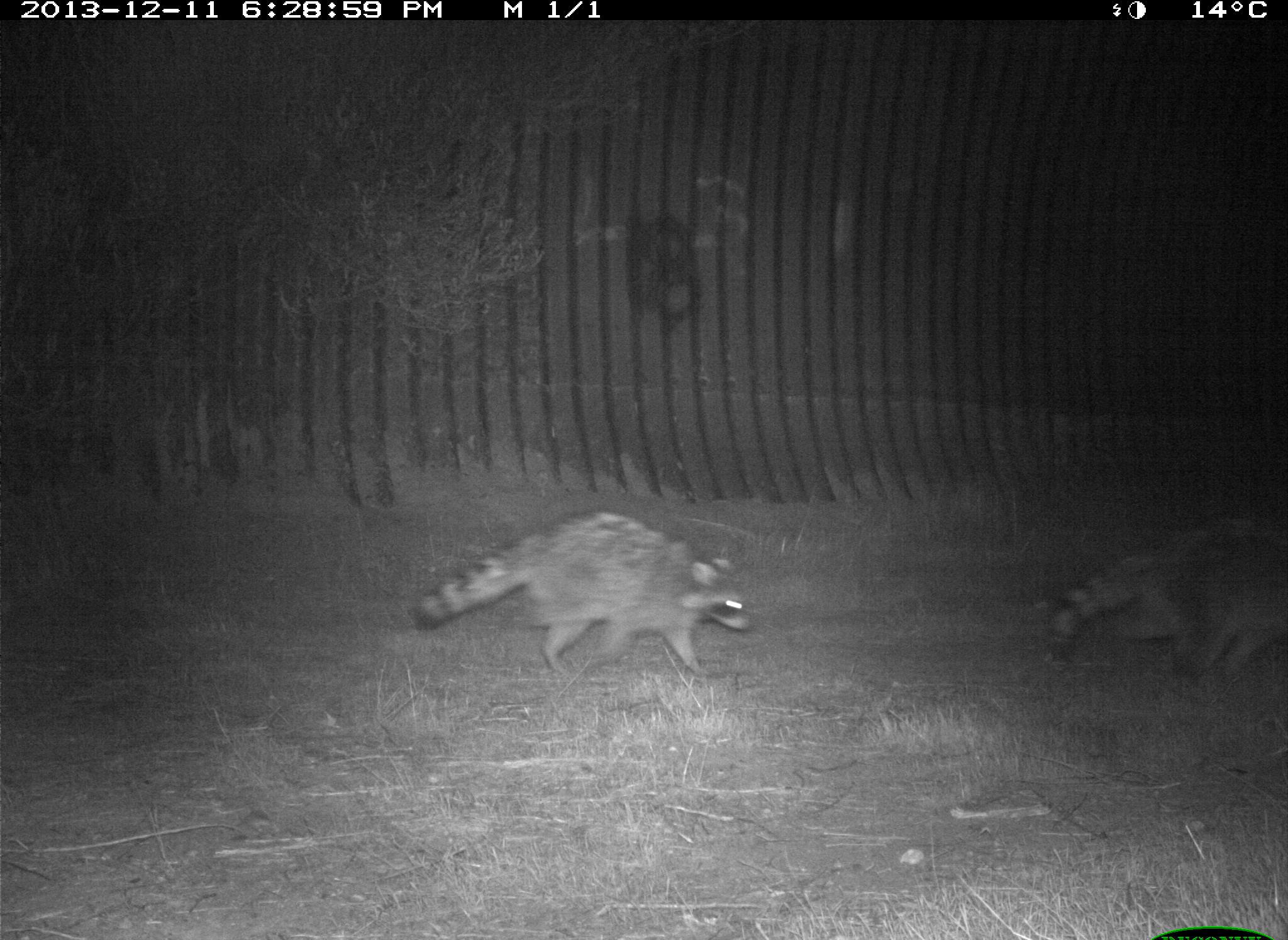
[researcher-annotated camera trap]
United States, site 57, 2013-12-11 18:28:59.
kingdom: Animalia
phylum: Chordata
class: Mammalia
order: Carnivora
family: Procyonidae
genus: Procyon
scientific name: Procyon lotor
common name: raccoon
Raccoon (Procyon lotor).